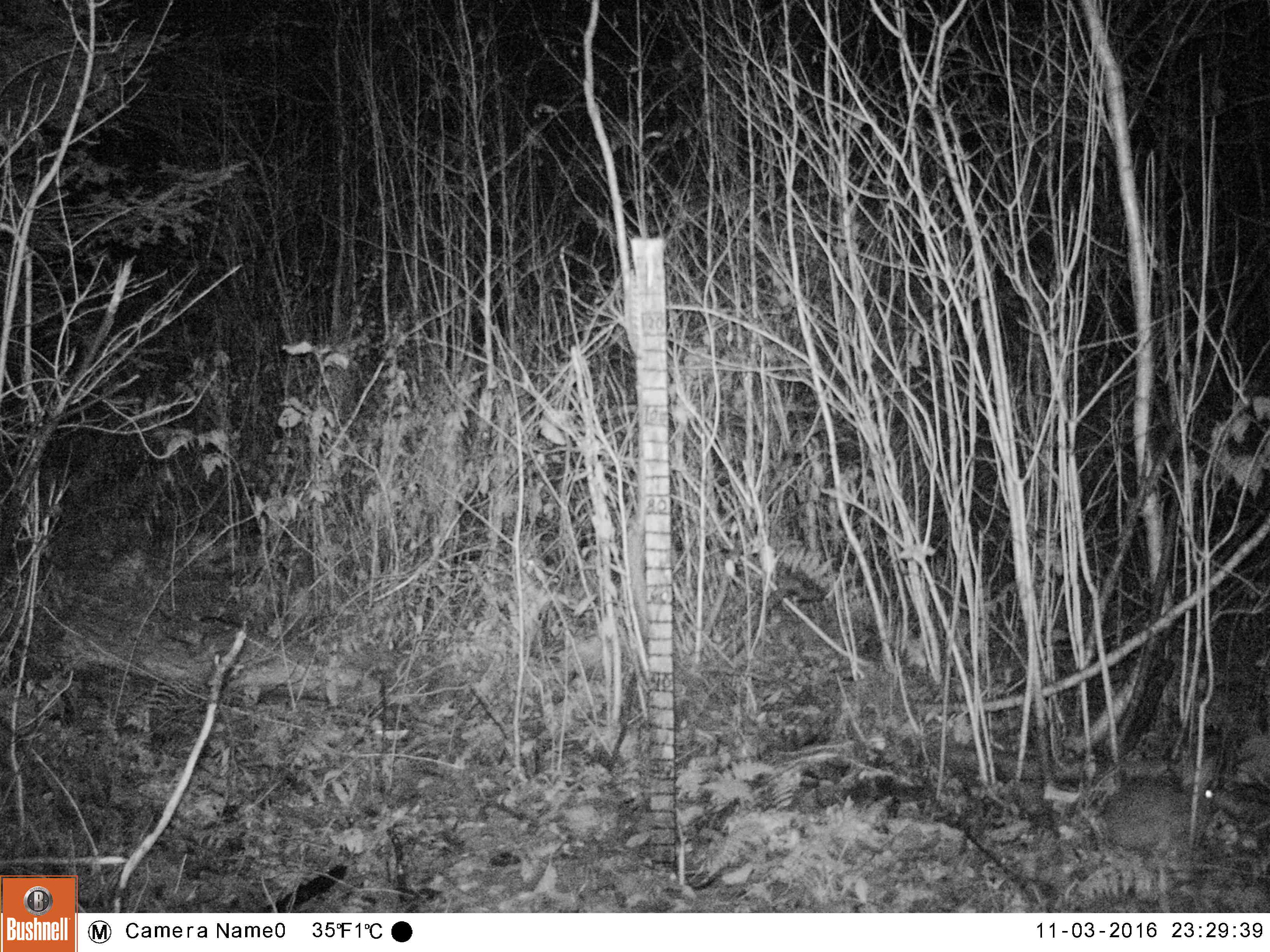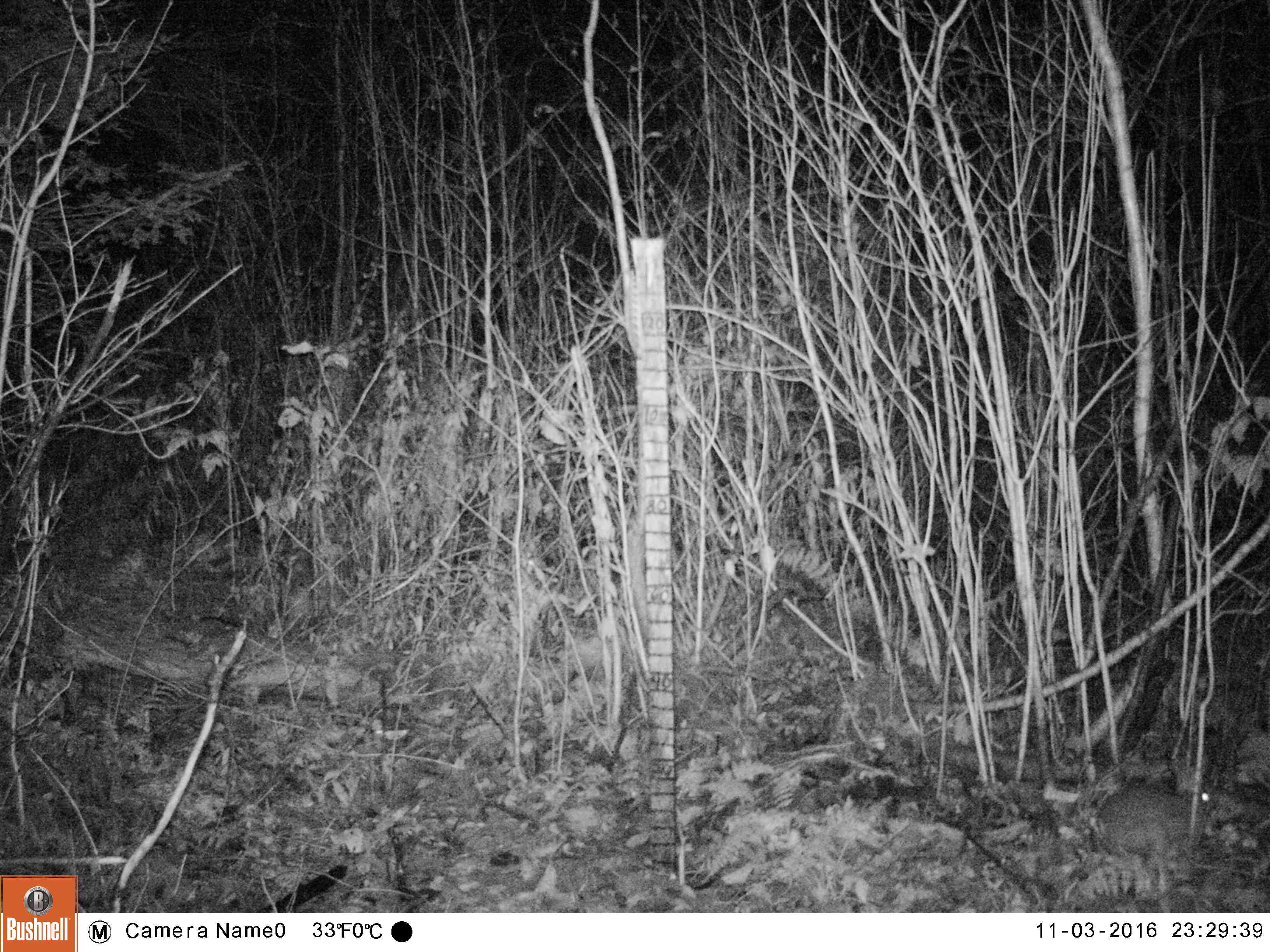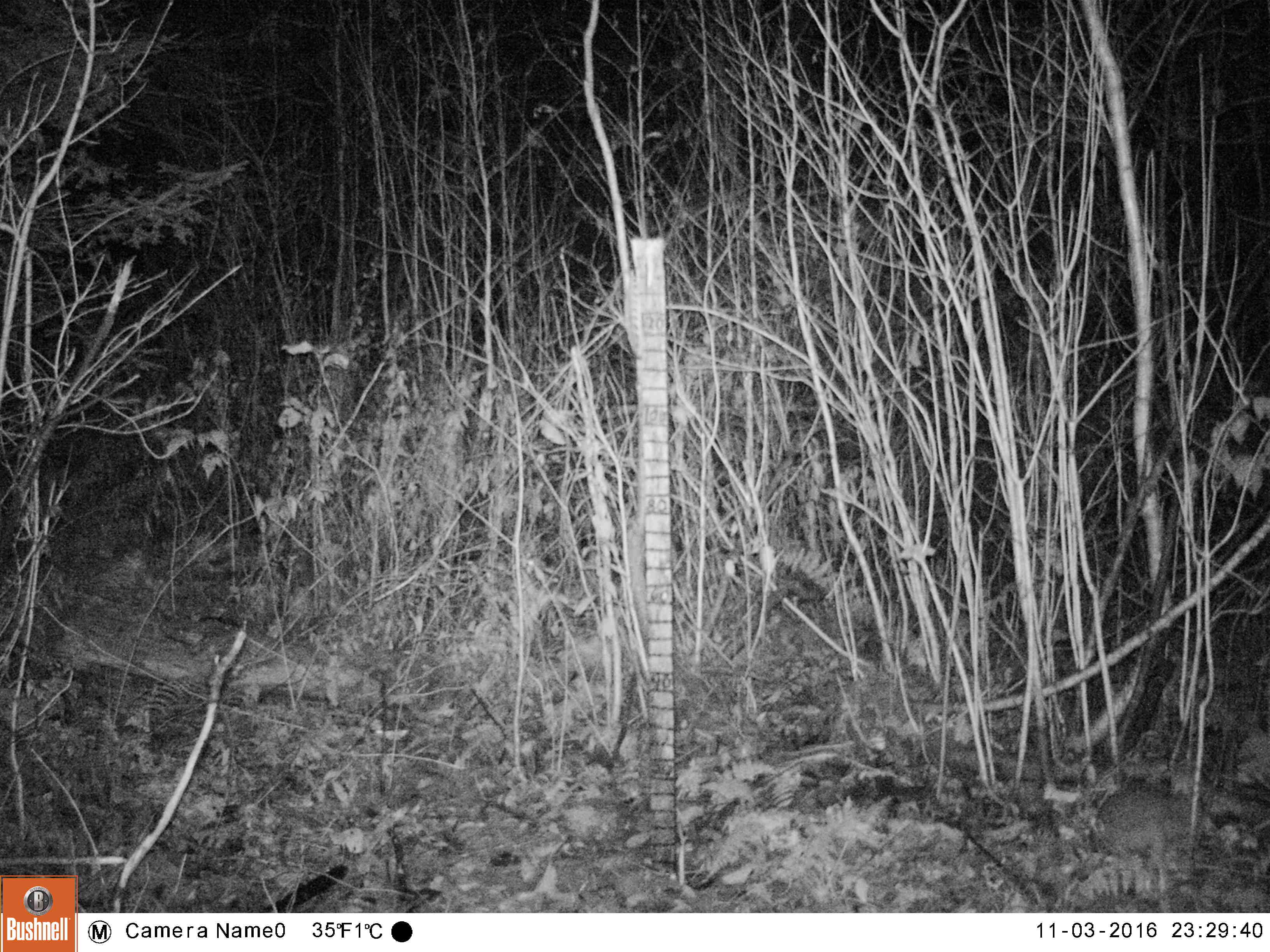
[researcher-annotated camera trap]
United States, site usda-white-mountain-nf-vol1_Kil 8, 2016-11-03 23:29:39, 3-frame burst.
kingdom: Animalia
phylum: Chordata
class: Mammalia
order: Lagomorpha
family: Leporidae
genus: Lepus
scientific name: Lepus americanus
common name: snowshoe hare